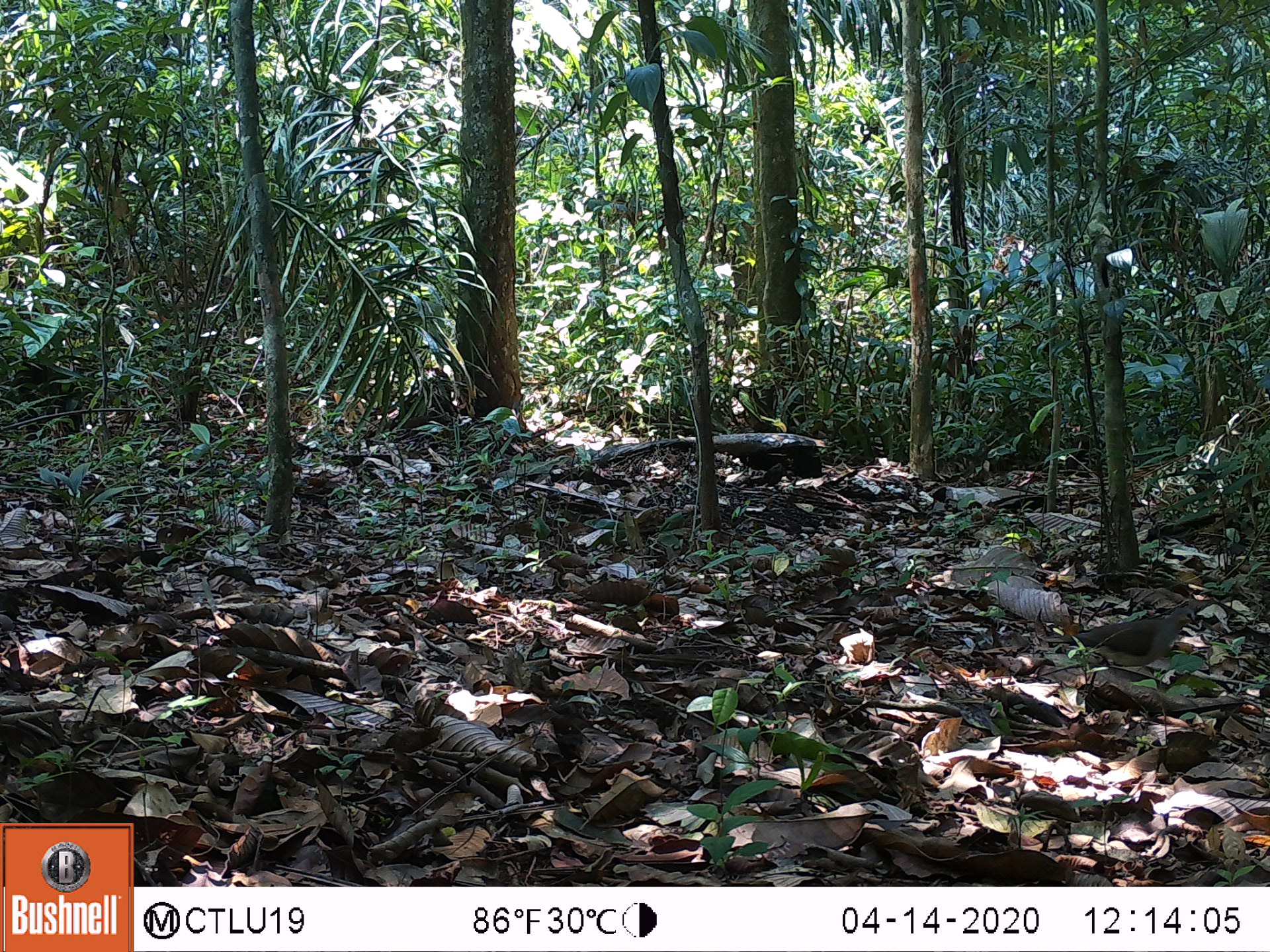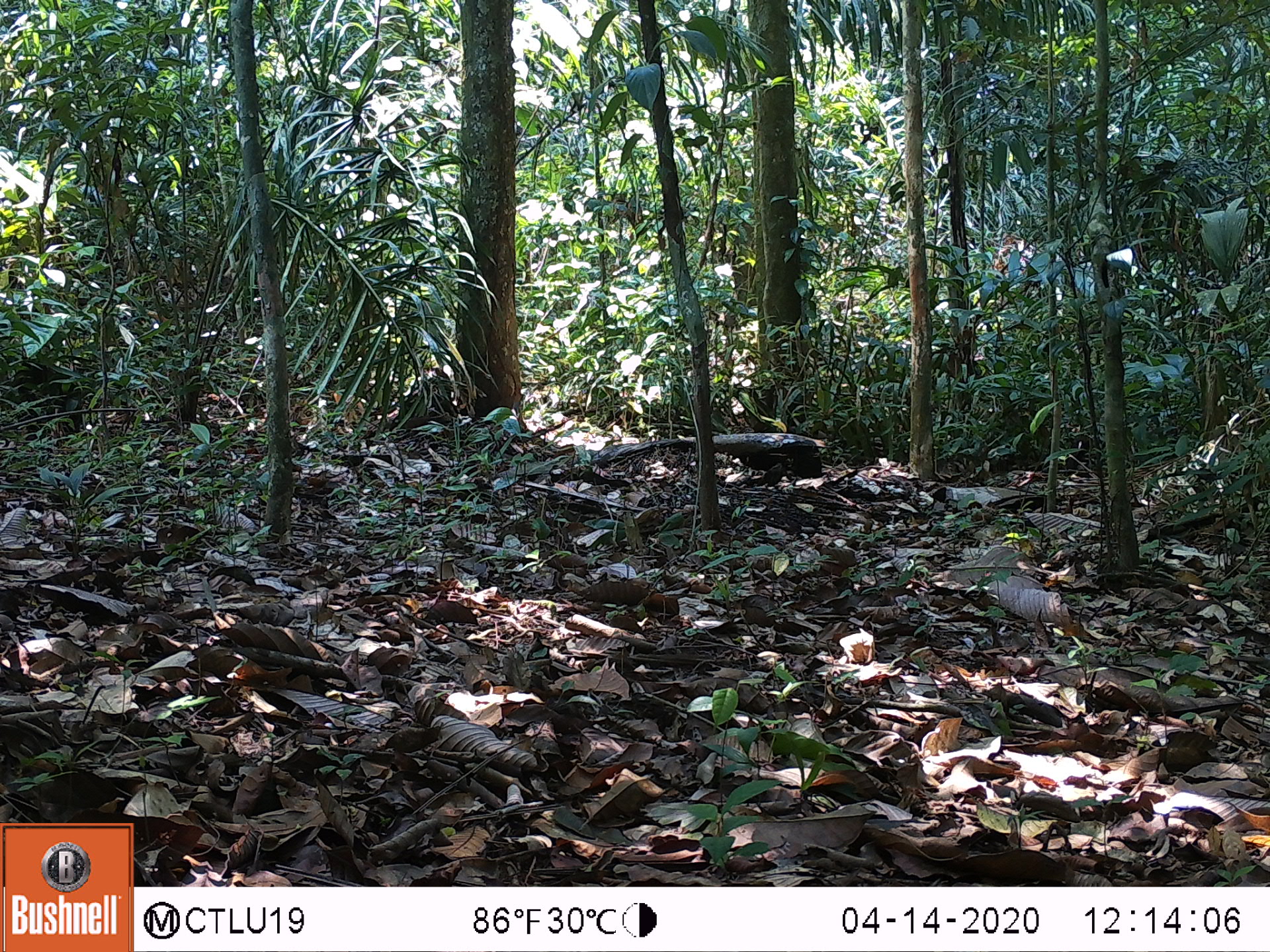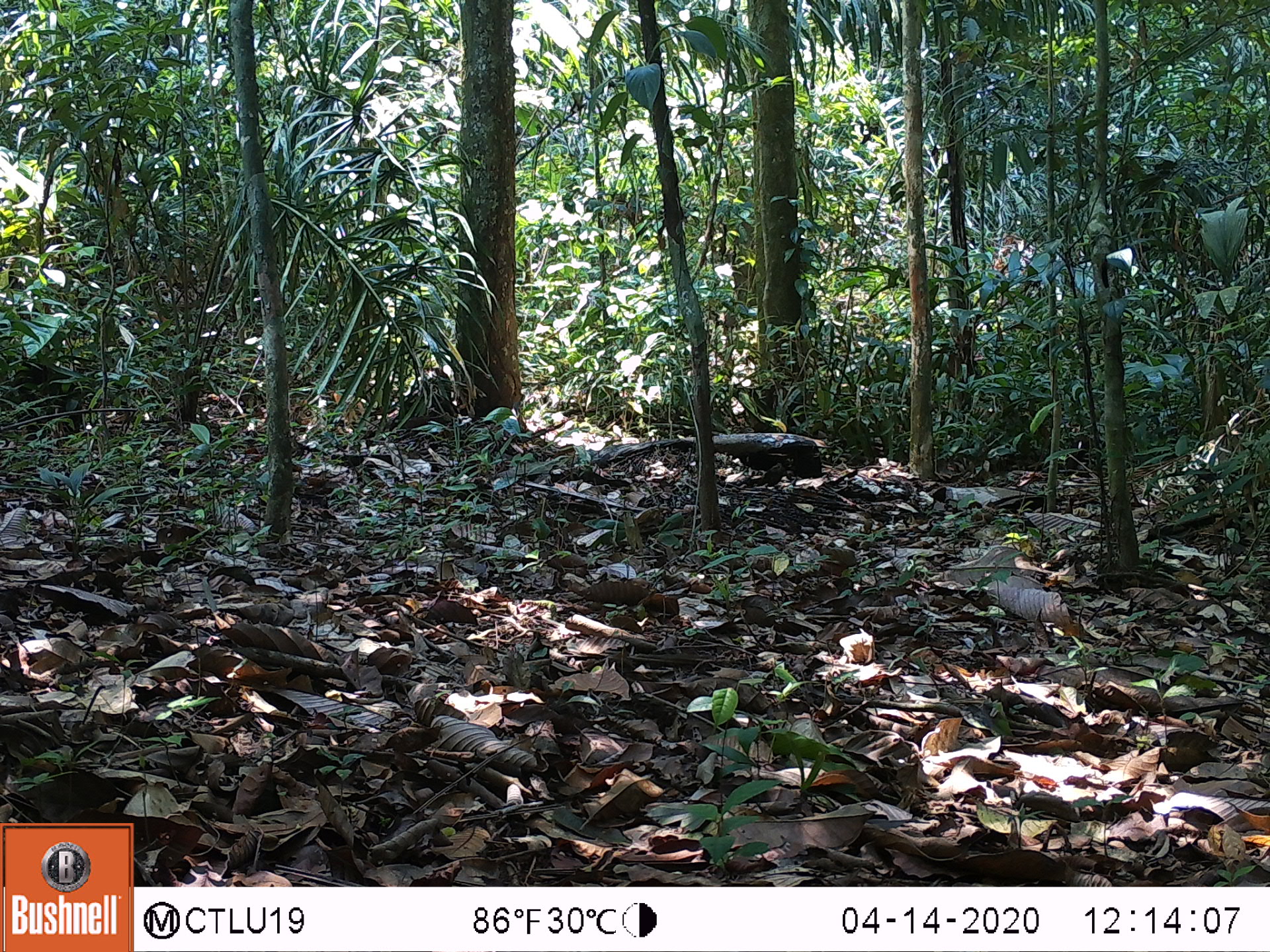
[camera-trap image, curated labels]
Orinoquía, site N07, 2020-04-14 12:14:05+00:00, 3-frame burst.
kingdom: Animalia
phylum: Chordata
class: Aves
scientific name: Aves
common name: bird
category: unknown bird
Unknown bird (bird) (Aves).